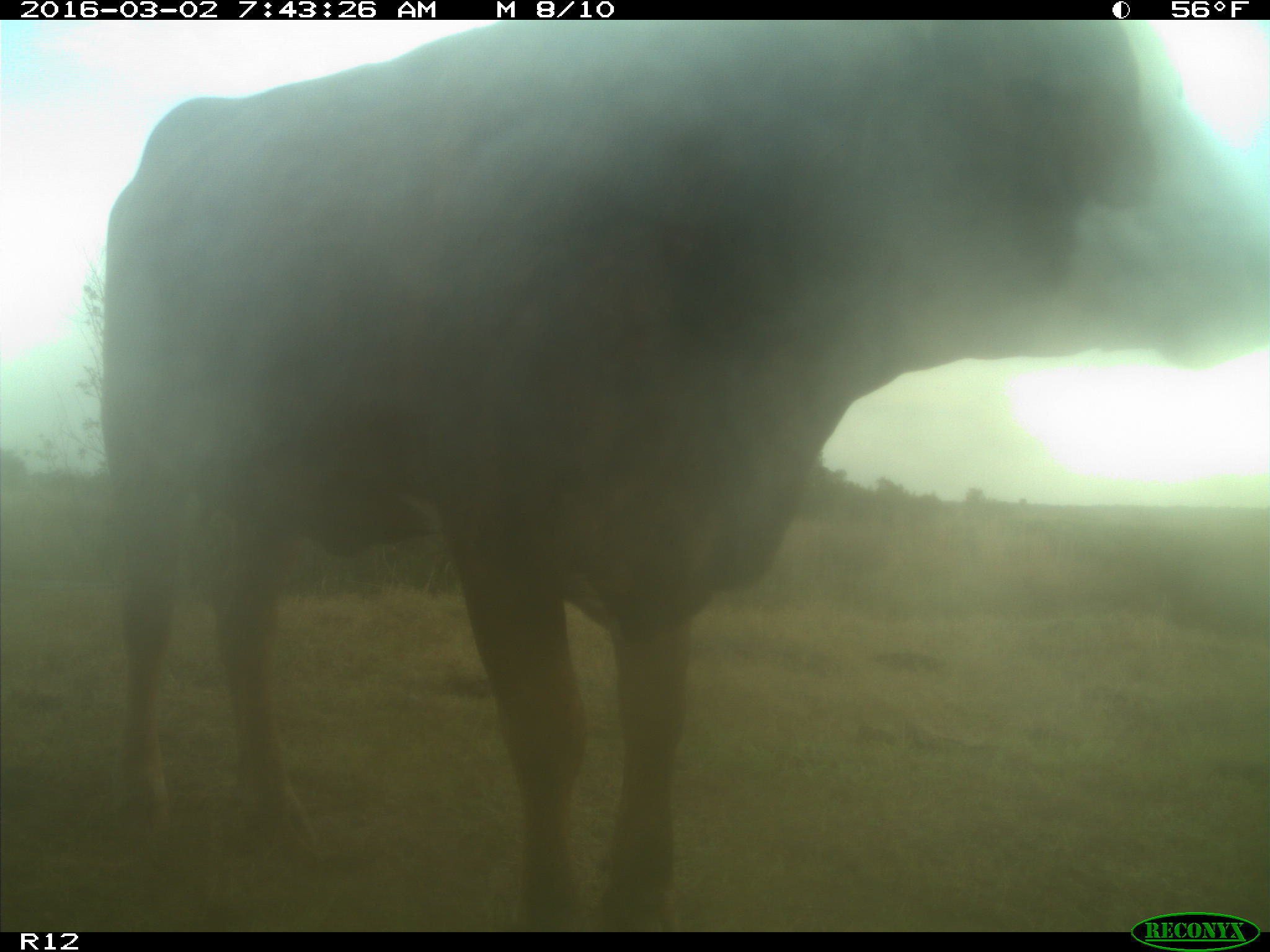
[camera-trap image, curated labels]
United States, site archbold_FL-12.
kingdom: Animalia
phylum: Chordata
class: Mammalia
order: Artiodactyla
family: Bovidae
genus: Bos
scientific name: Bos taurus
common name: domestic cow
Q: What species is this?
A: Bos taurus (domestic cow).